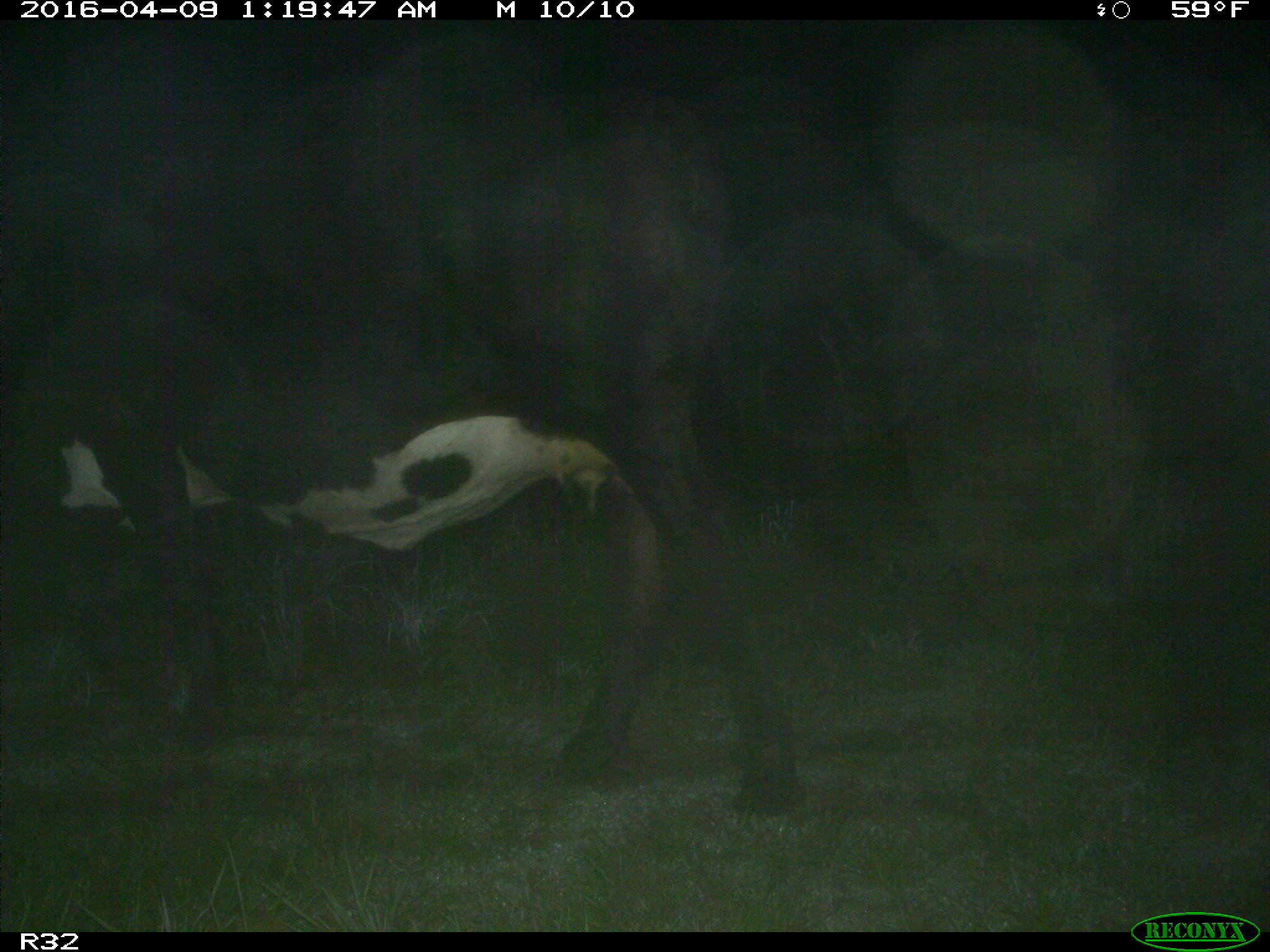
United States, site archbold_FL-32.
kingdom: Animalia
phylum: Chordata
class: Mammalia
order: Artiodactyla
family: Bovidae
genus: Bos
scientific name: Bos taurus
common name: domestic cow